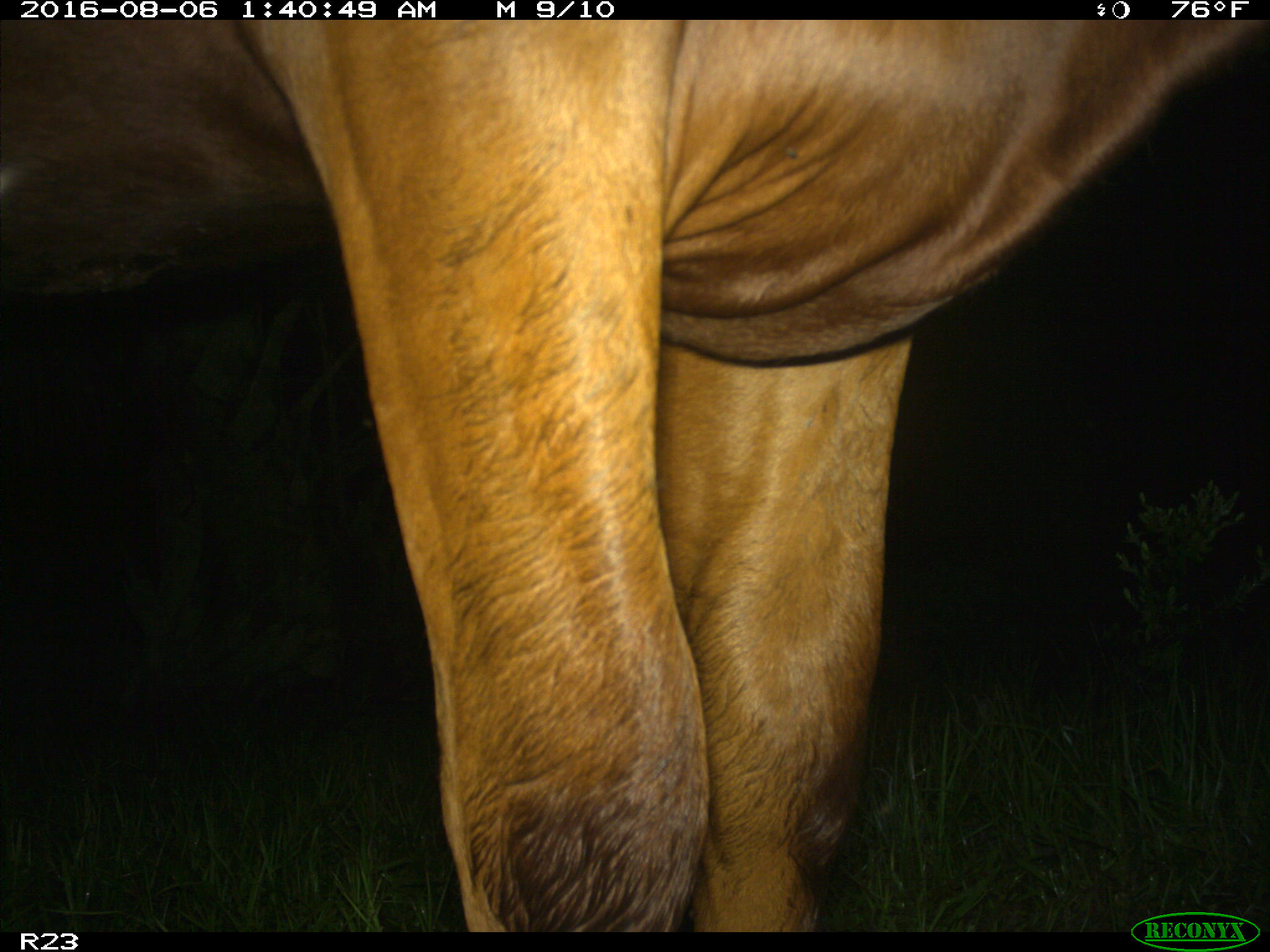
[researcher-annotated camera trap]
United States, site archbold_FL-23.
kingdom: Animalia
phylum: Chordata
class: Mammalia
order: Artiodactyla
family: Bovidae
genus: Bos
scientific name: Bos taurus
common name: domestic cow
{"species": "Bos taurus (domestic cow)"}